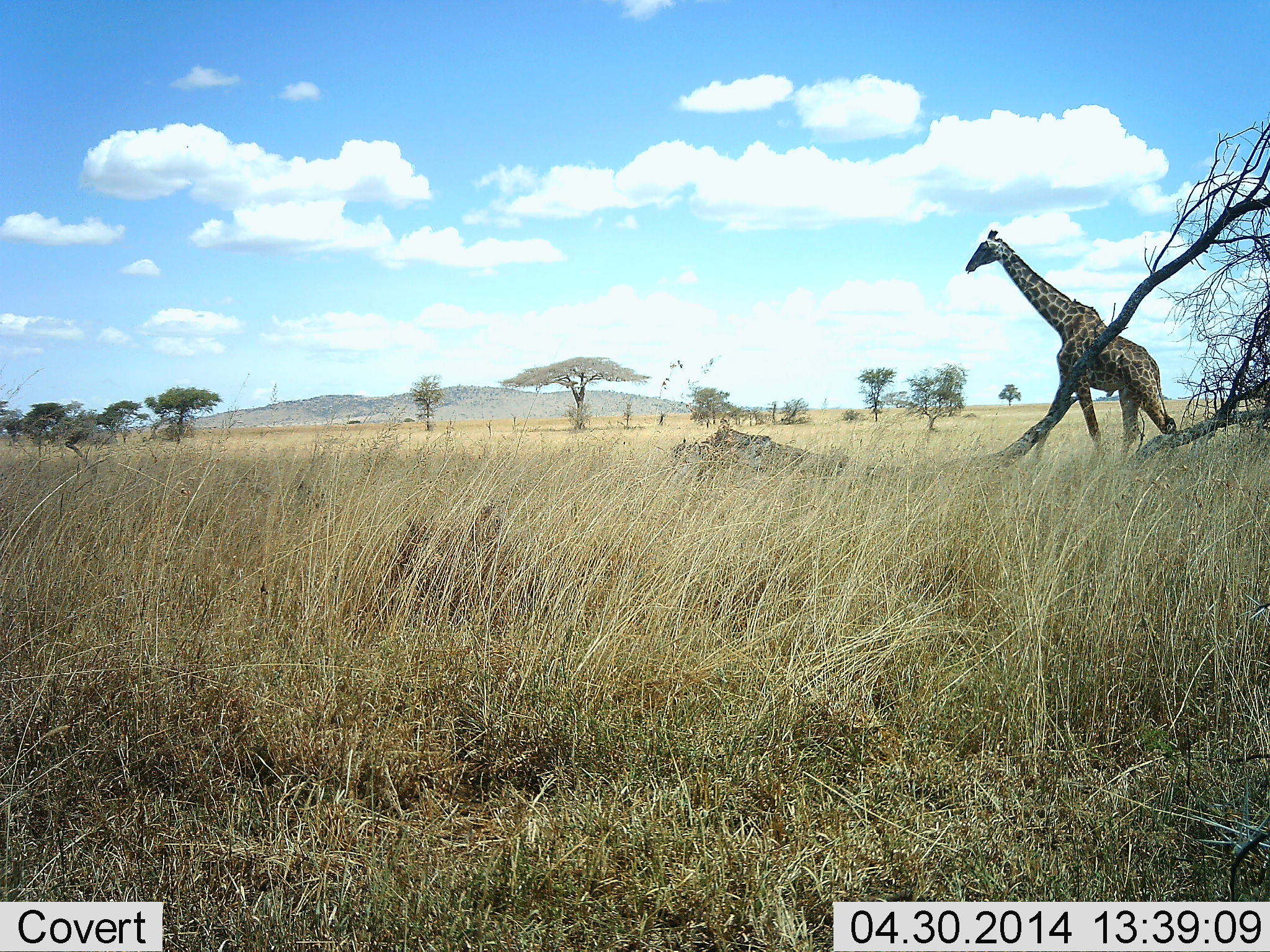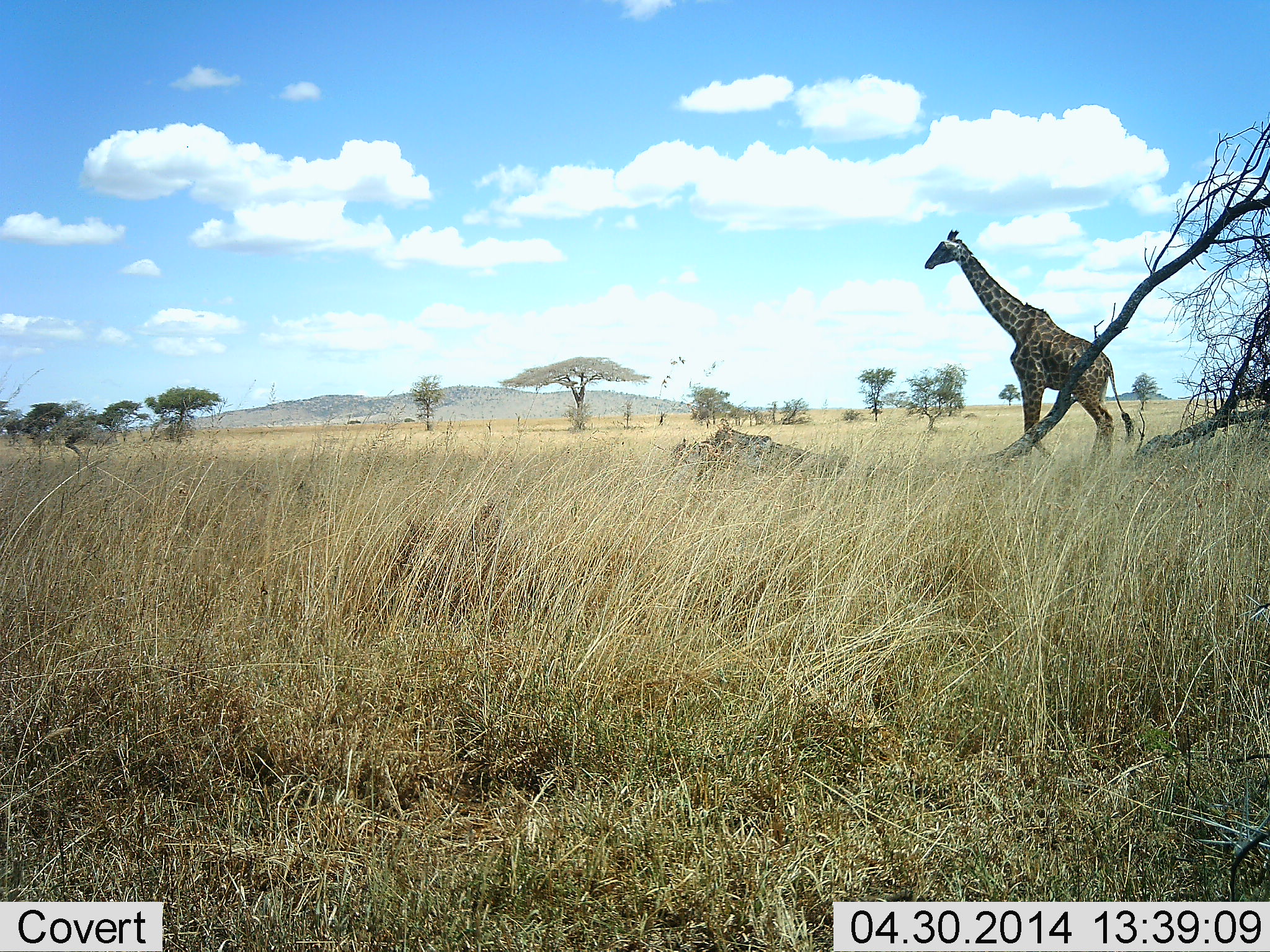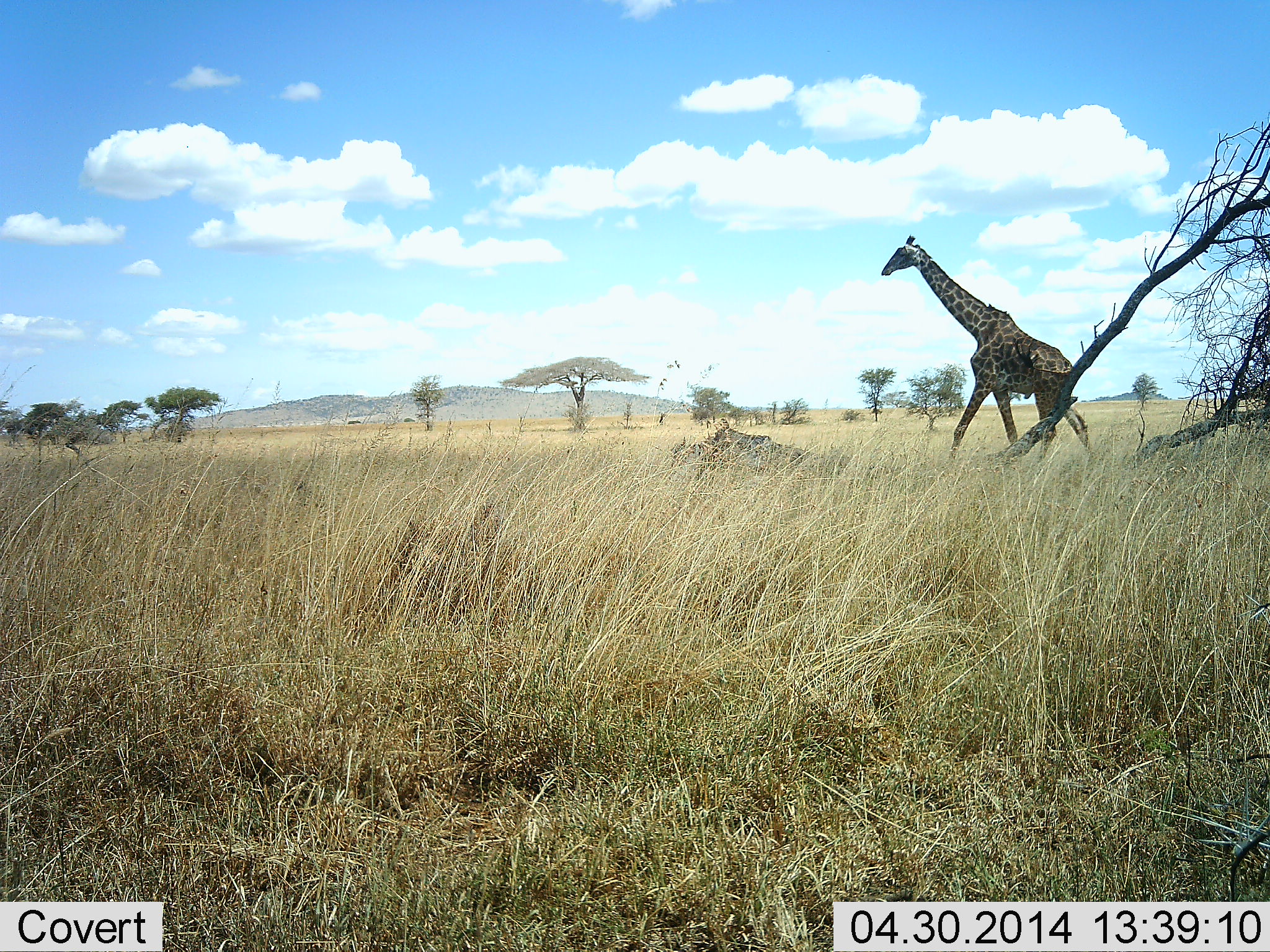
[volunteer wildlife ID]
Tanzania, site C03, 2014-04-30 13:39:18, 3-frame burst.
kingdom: Animalia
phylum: Chordata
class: Mammalia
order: Artiodactyla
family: Giraffidae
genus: Giraffa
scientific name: Giraffa camelopardalis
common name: giraffe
Giraffe (Giraffa camelopardalis), count 1. Behavior (volunteer vote fractions): standing 10%, resting 0%, moving 100%, interacting 0%. Young present (vote fraction): 0%. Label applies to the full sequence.